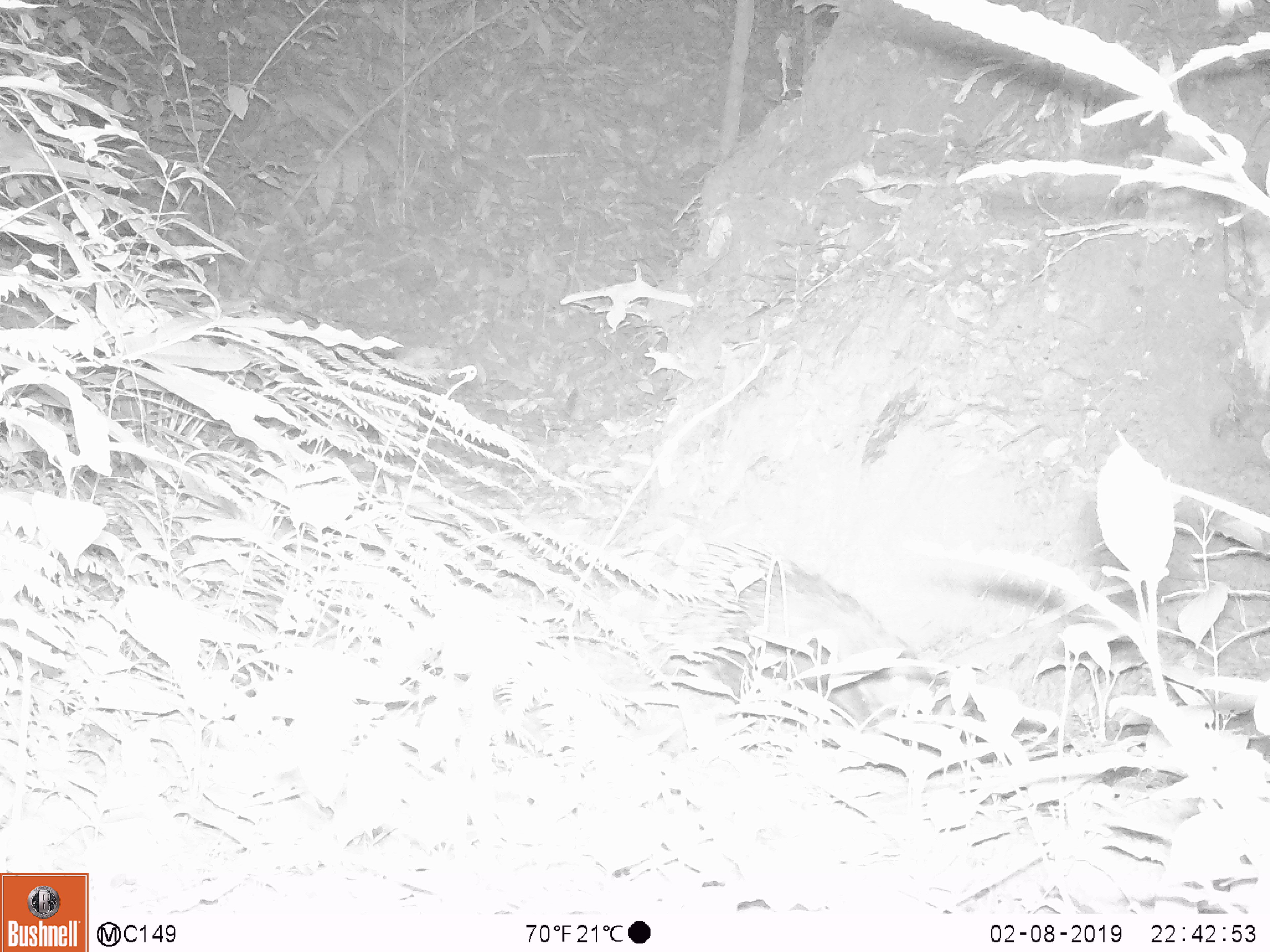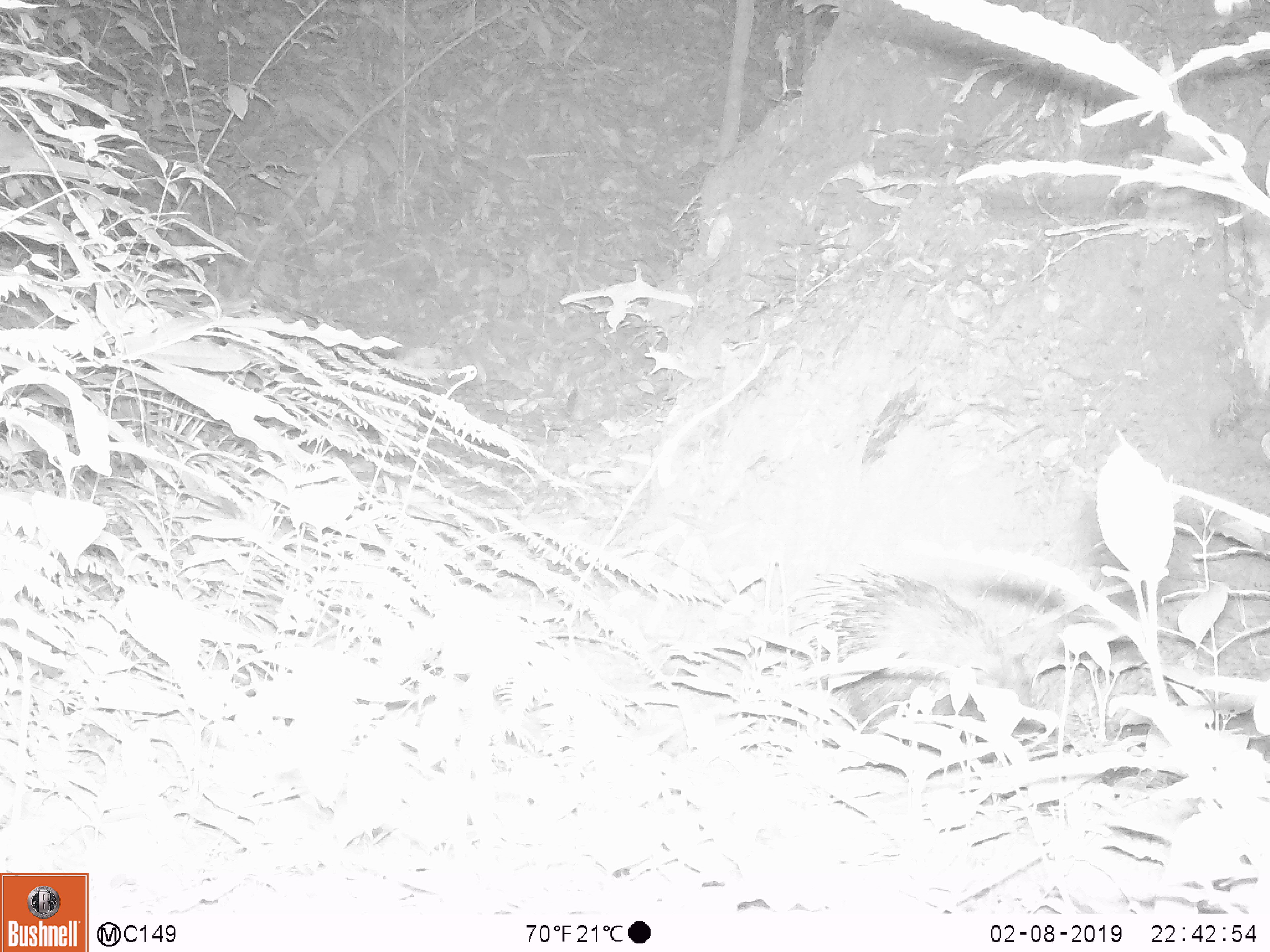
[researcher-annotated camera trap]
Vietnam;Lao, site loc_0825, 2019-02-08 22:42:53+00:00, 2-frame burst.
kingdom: Animalia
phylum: Chordata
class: Mammalia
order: Rodentia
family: Hystricidae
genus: Hystrix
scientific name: Hystrix brachyura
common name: malayan porcupine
Malayan porcupine (Hystrix brachyura). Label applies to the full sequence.